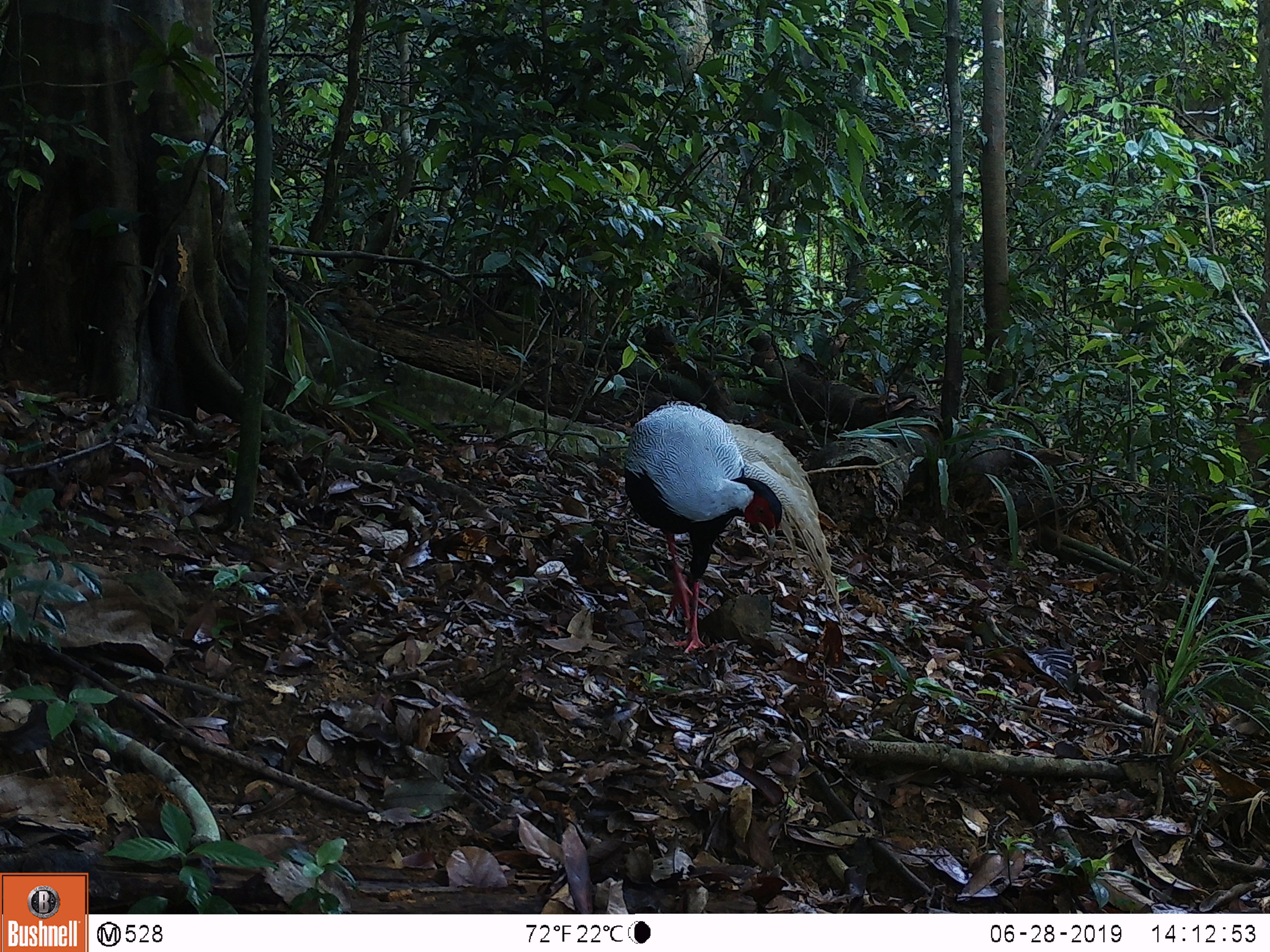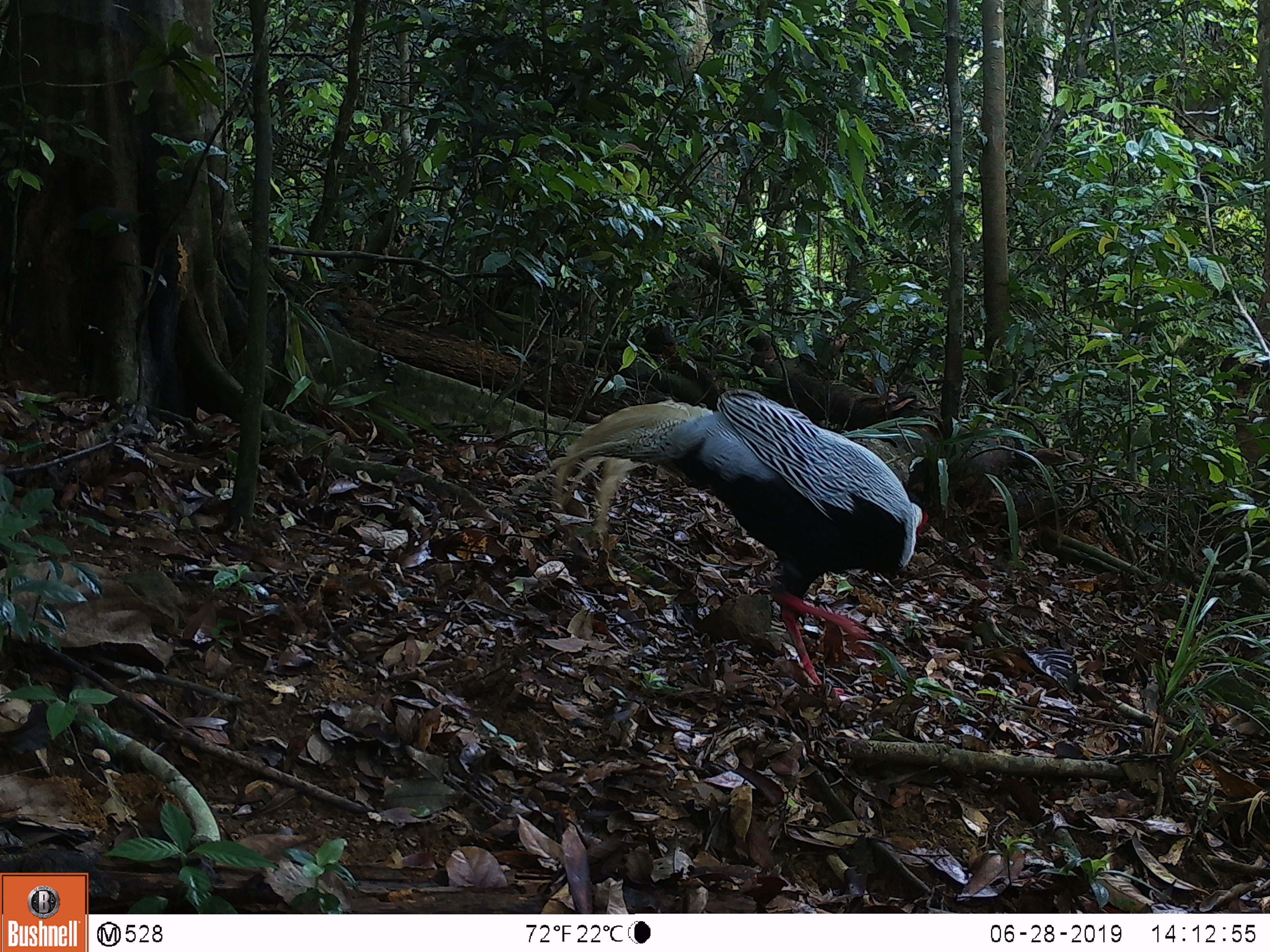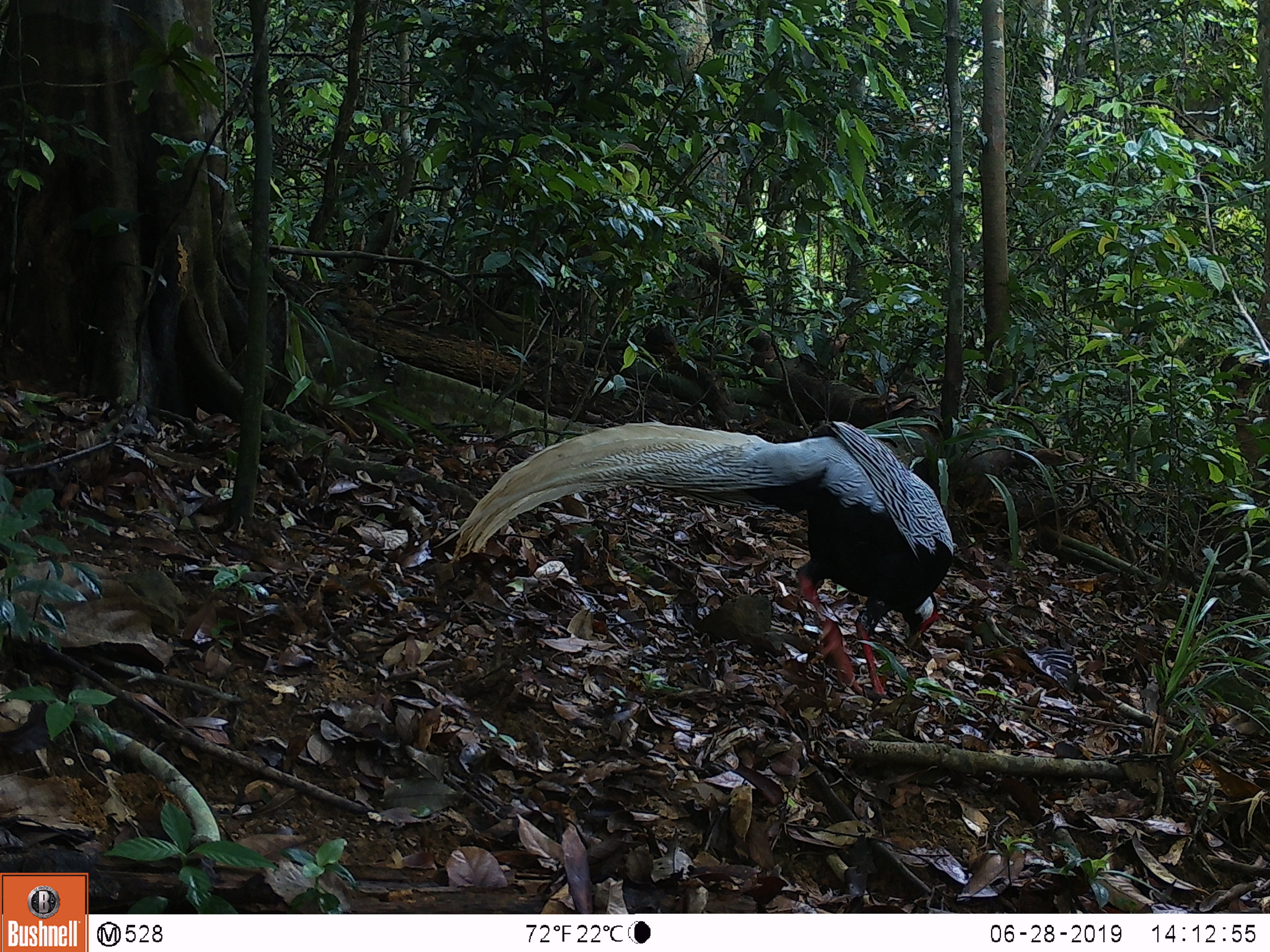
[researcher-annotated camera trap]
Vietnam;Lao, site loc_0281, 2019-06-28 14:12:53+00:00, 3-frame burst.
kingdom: Animalia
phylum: Chordata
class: Aves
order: Galliformes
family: Phasianidae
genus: Lophura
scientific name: Lophura nycthemera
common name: silver pheasant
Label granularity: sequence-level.